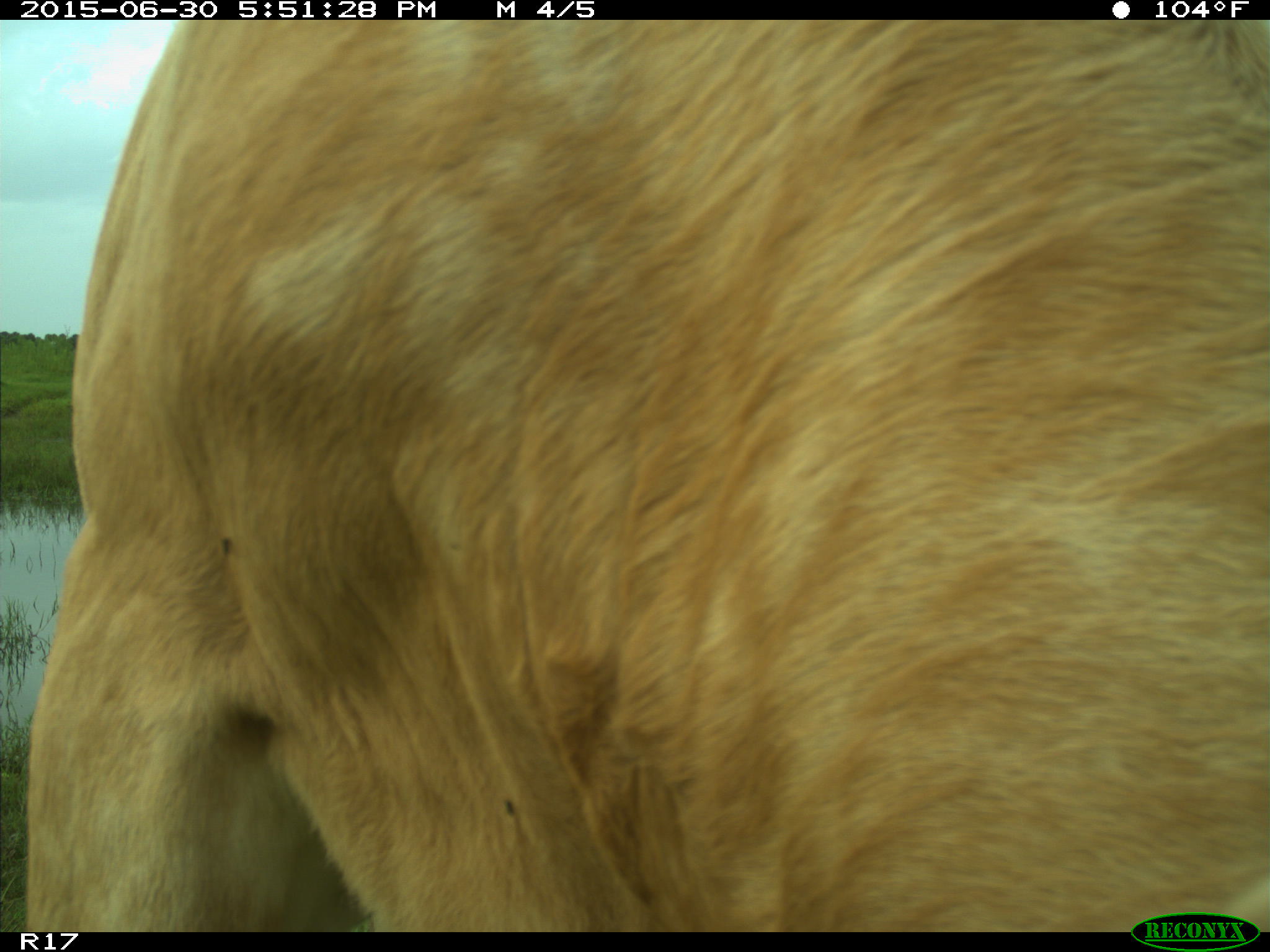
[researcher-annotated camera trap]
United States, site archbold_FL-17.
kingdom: Animalia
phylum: Chordata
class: Mammalia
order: Artiodactyla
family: Bovidae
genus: Bos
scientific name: Bos taurus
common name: domestic cow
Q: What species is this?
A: Bos taurus (domestic cow).